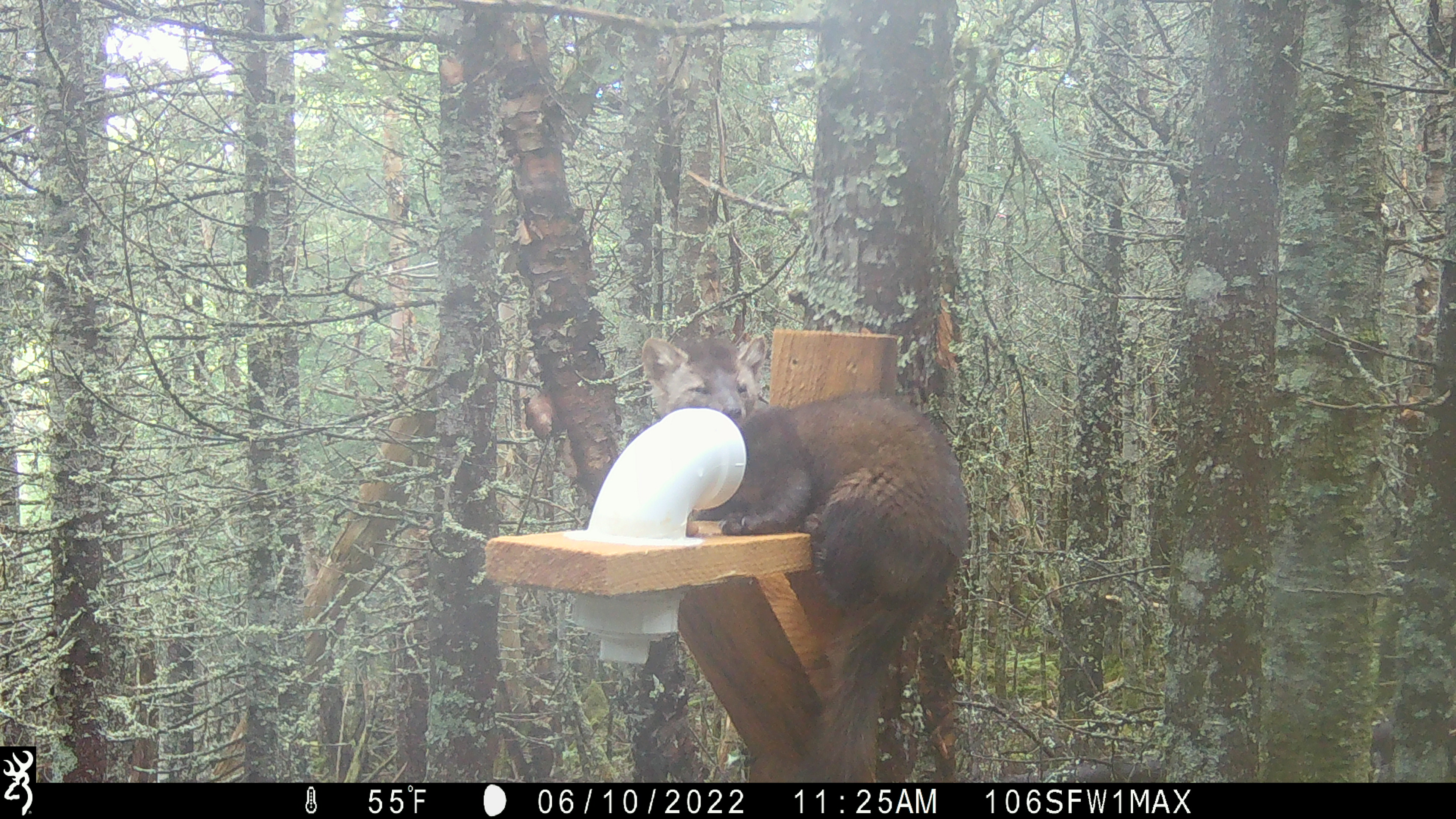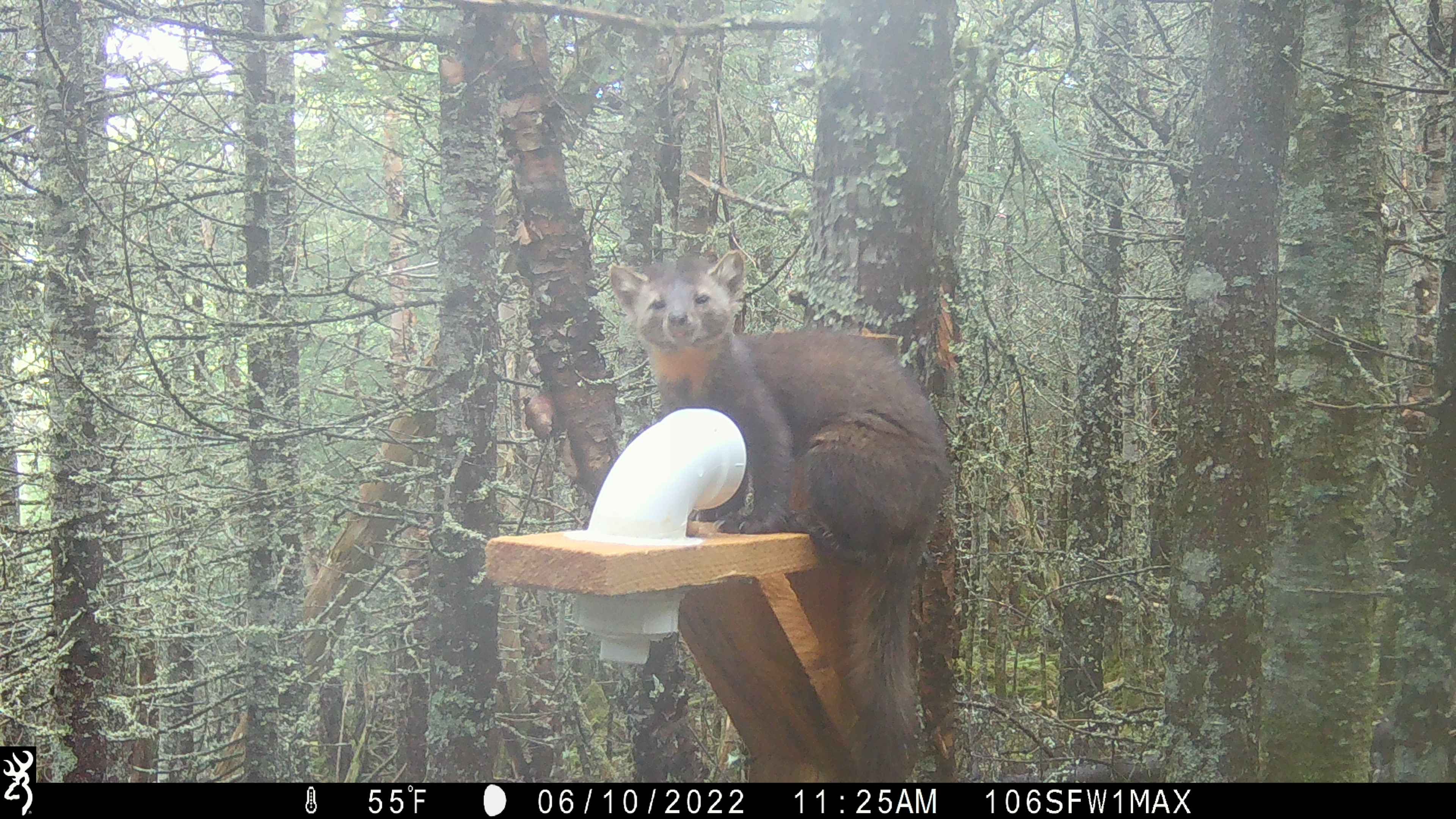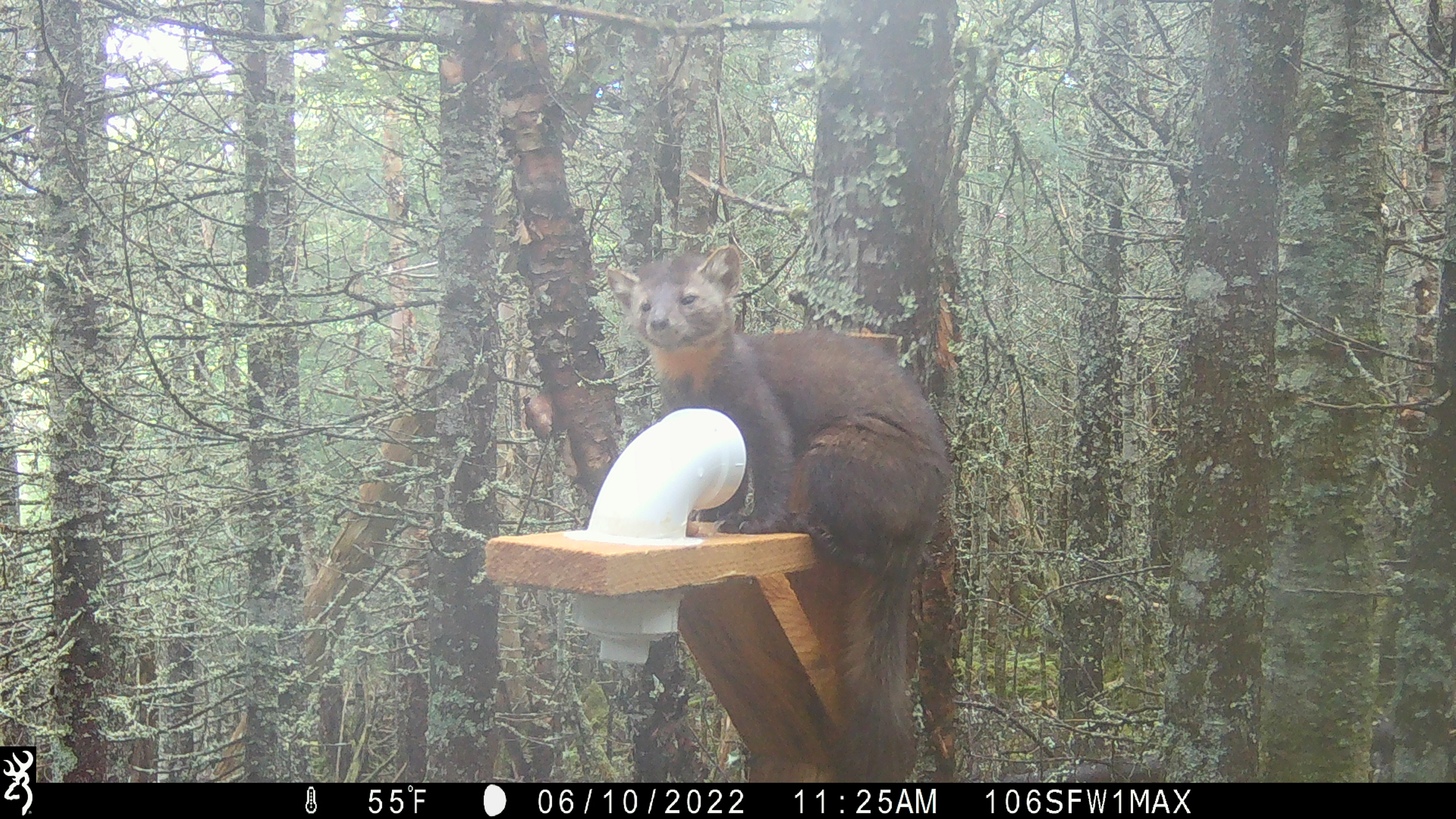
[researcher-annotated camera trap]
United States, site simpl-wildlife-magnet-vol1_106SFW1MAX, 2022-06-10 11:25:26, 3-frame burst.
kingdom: Animalia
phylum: Chordata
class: Mammalia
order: Carnivora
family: Mustelidae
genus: Martes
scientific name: Martes americana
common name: american marten